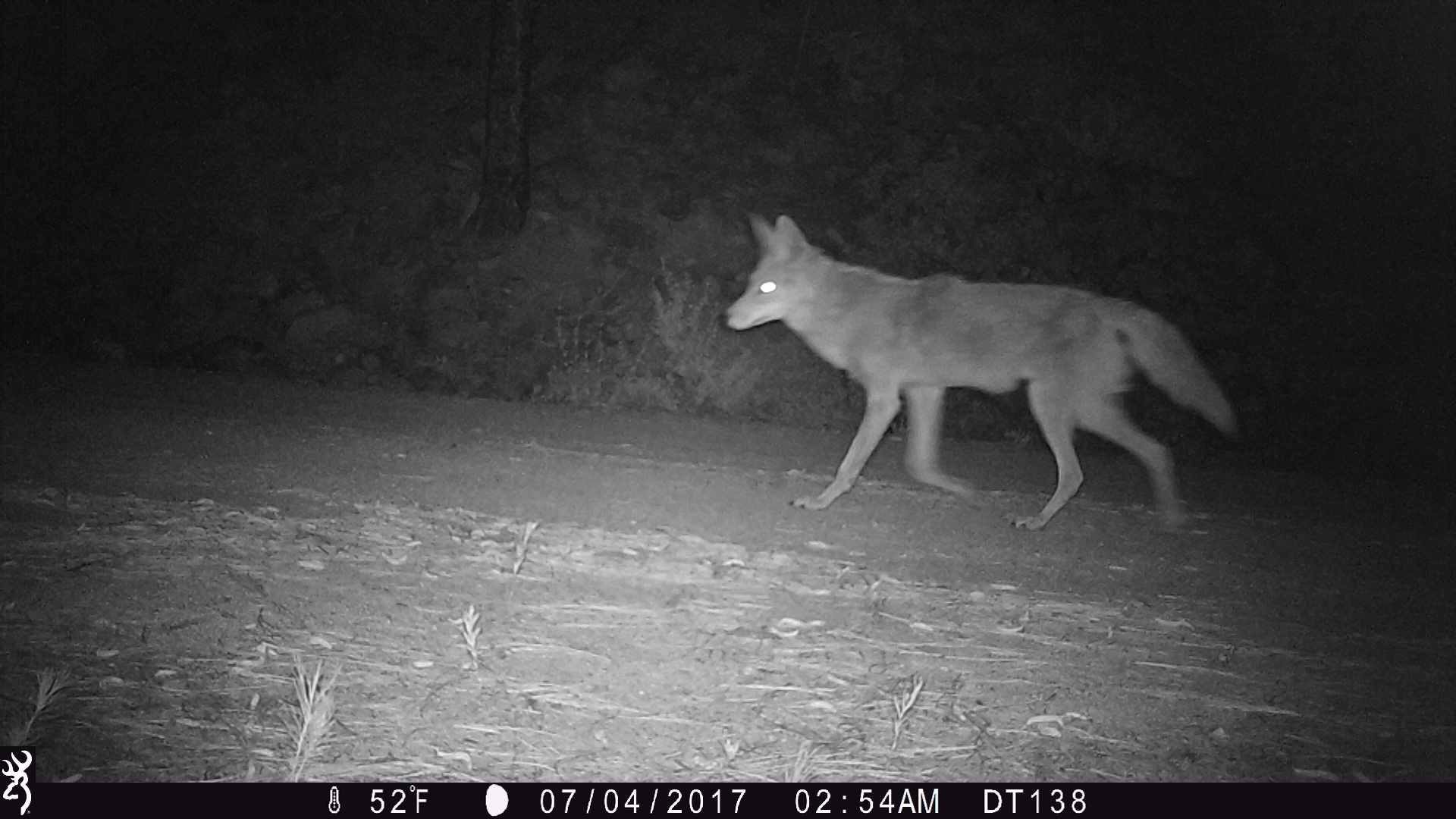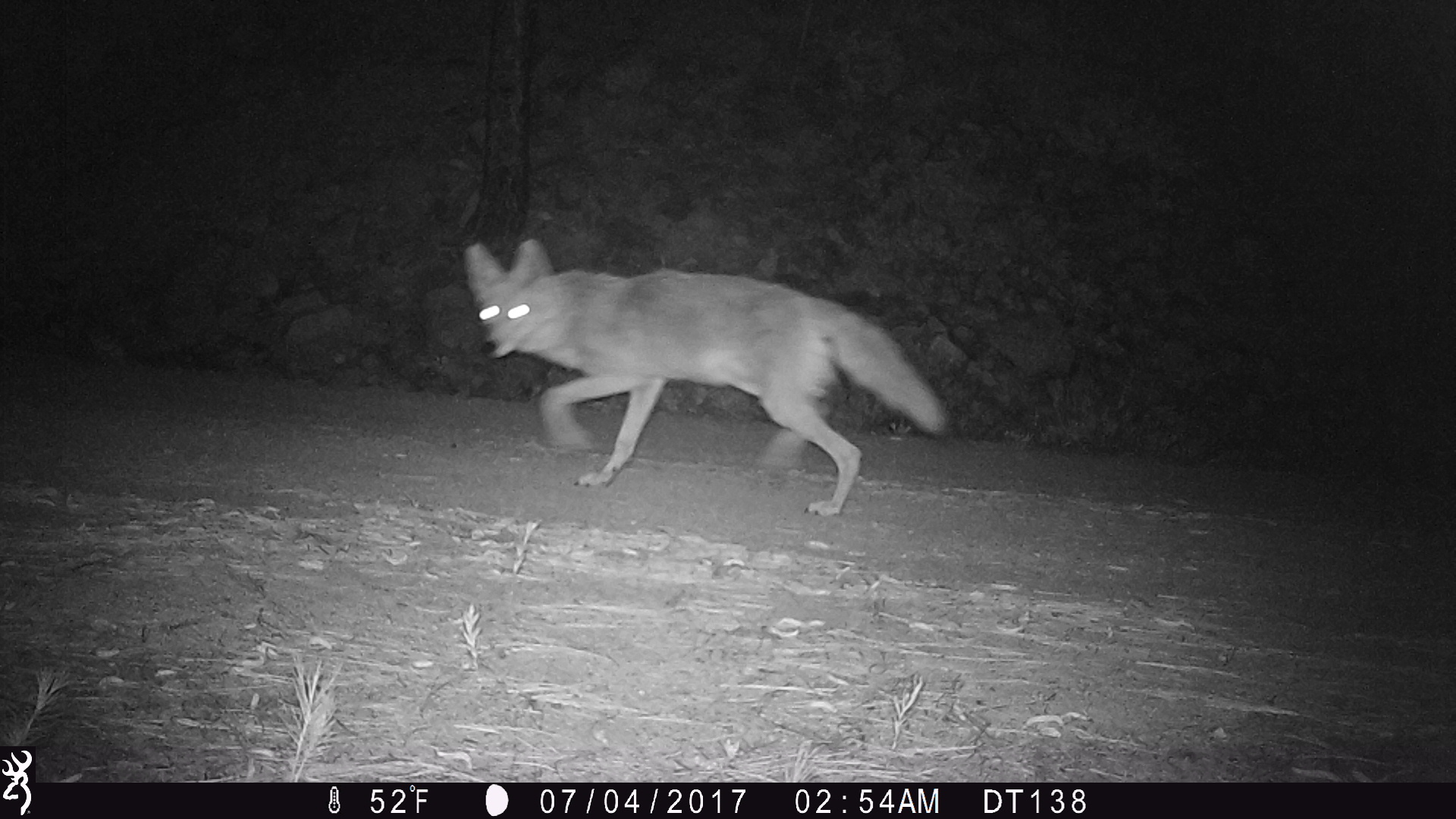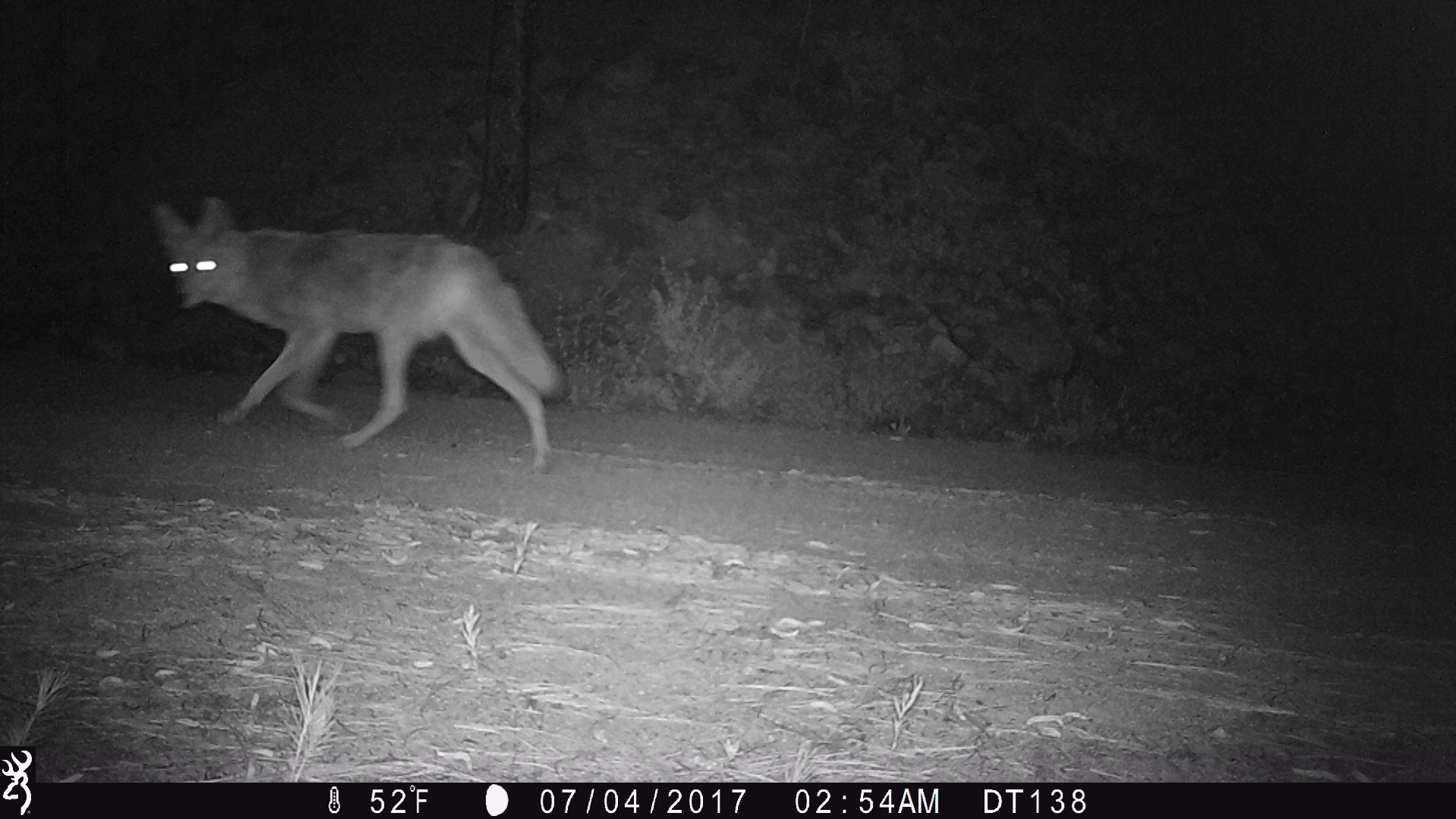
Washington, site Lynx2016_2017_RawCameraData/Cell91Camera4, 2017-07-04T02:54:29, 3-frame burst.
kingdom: Animalia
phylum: Chordata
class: Mammalia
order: Carnivora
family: Canidae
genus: Canis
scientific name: Canis latrans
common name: coyote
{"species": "Canis latrans (coyote)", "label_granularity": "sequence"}